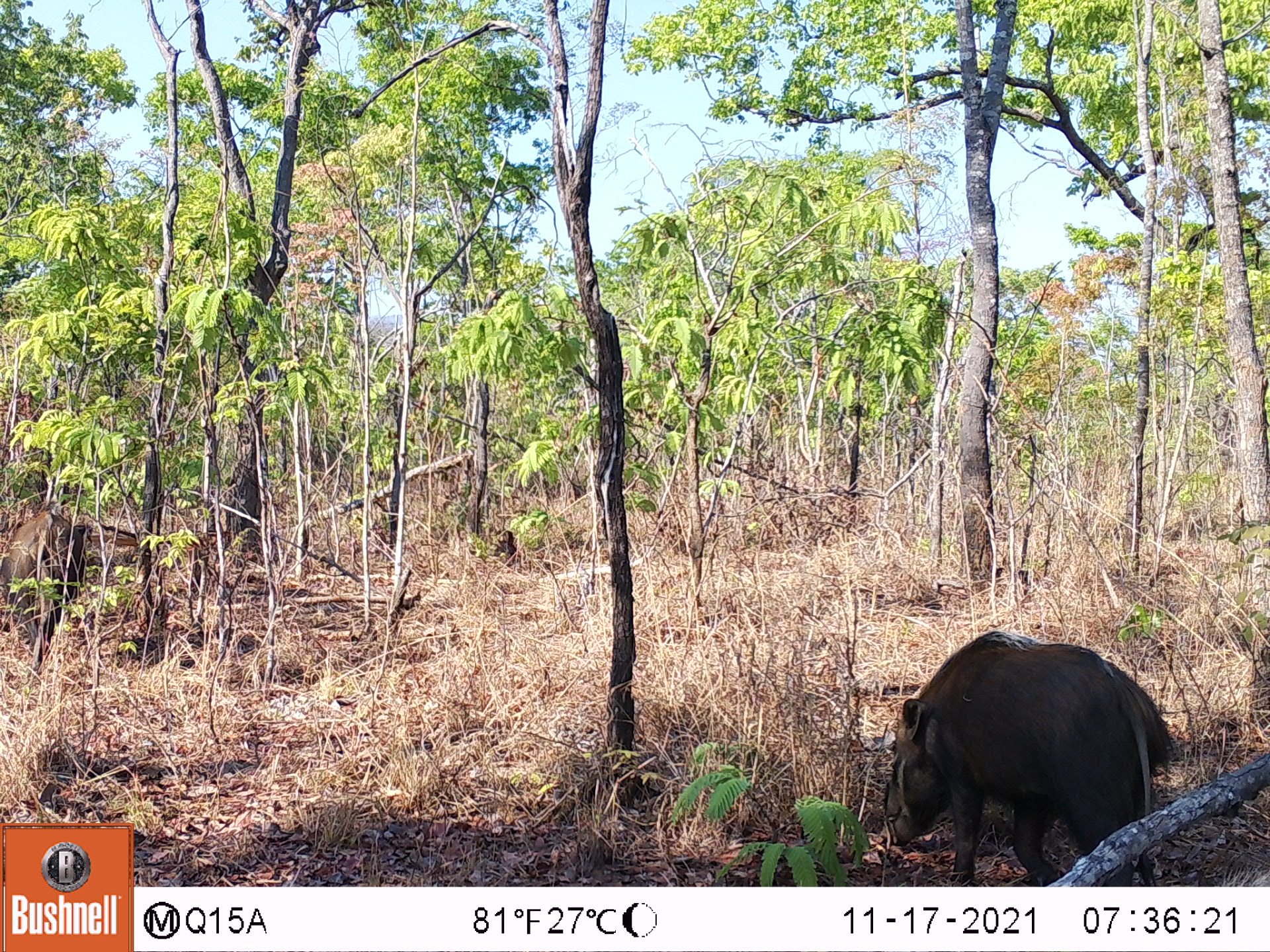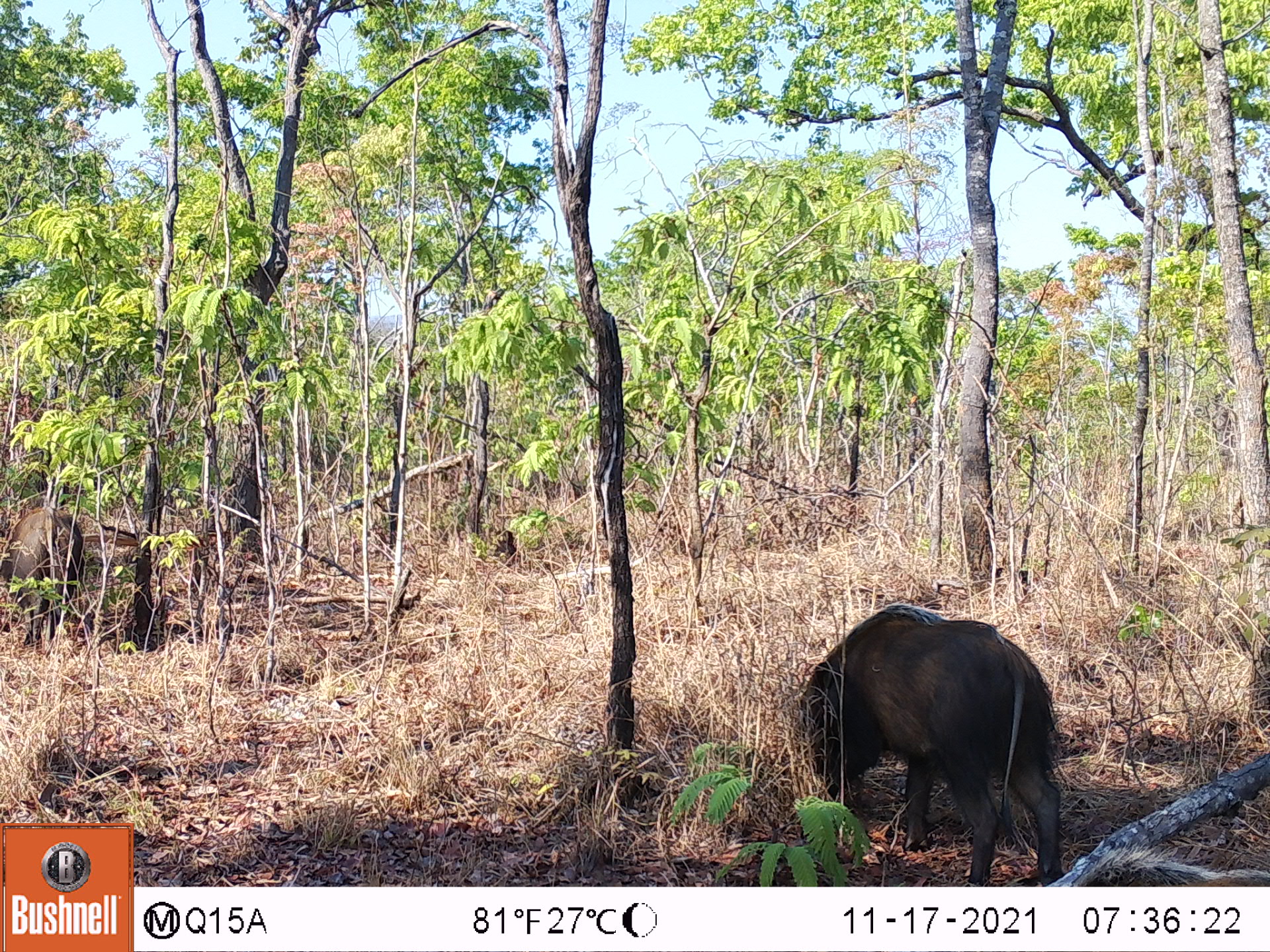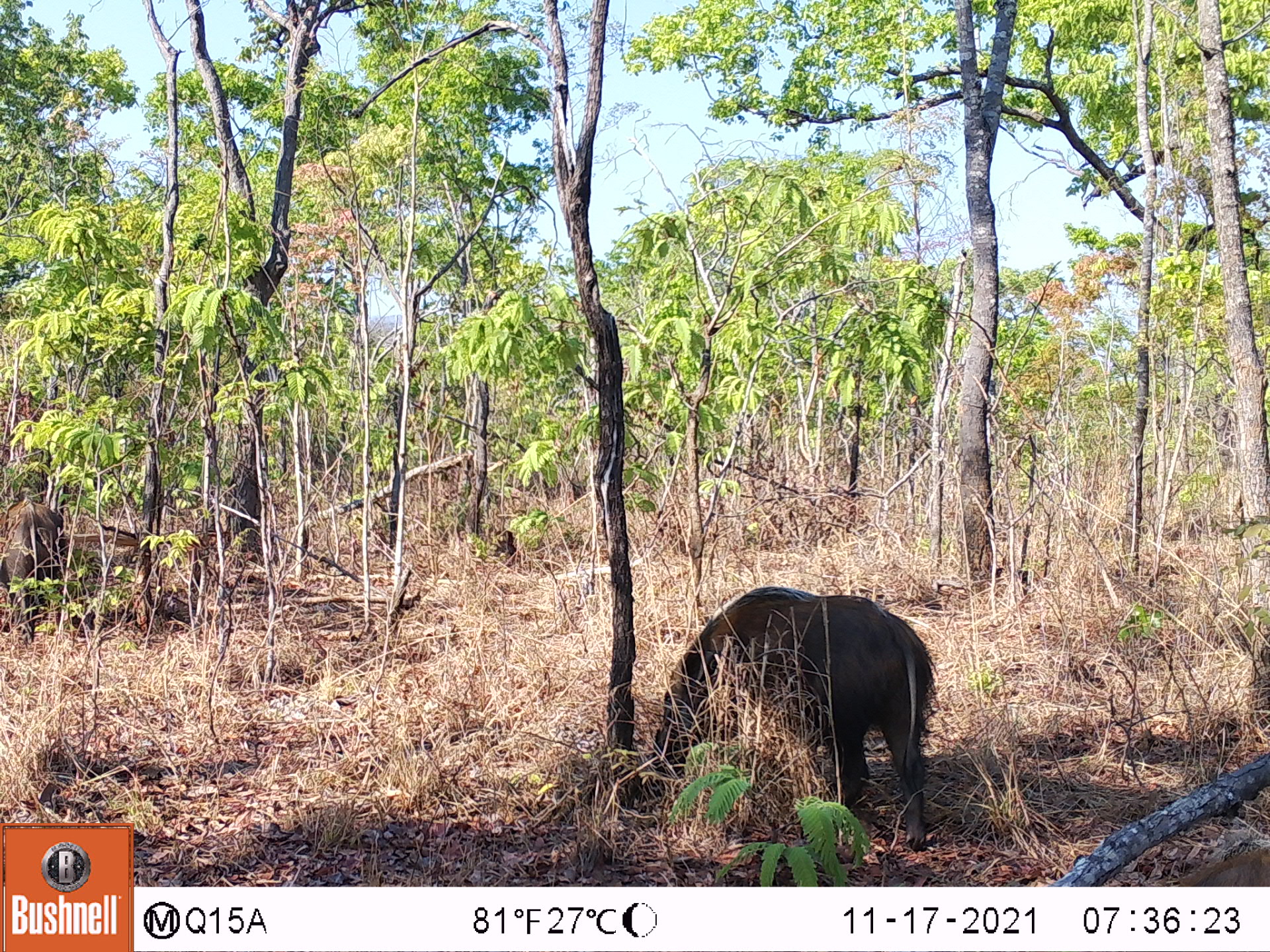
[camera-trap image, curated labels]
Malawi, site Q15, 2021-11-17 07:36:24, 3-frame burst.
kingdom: Animalia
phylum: Chordata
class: Mammalia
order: Artiodactyla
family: Suidae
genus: Potamochoerus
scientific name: Potamochoerus larvatus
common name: bushpig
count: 2